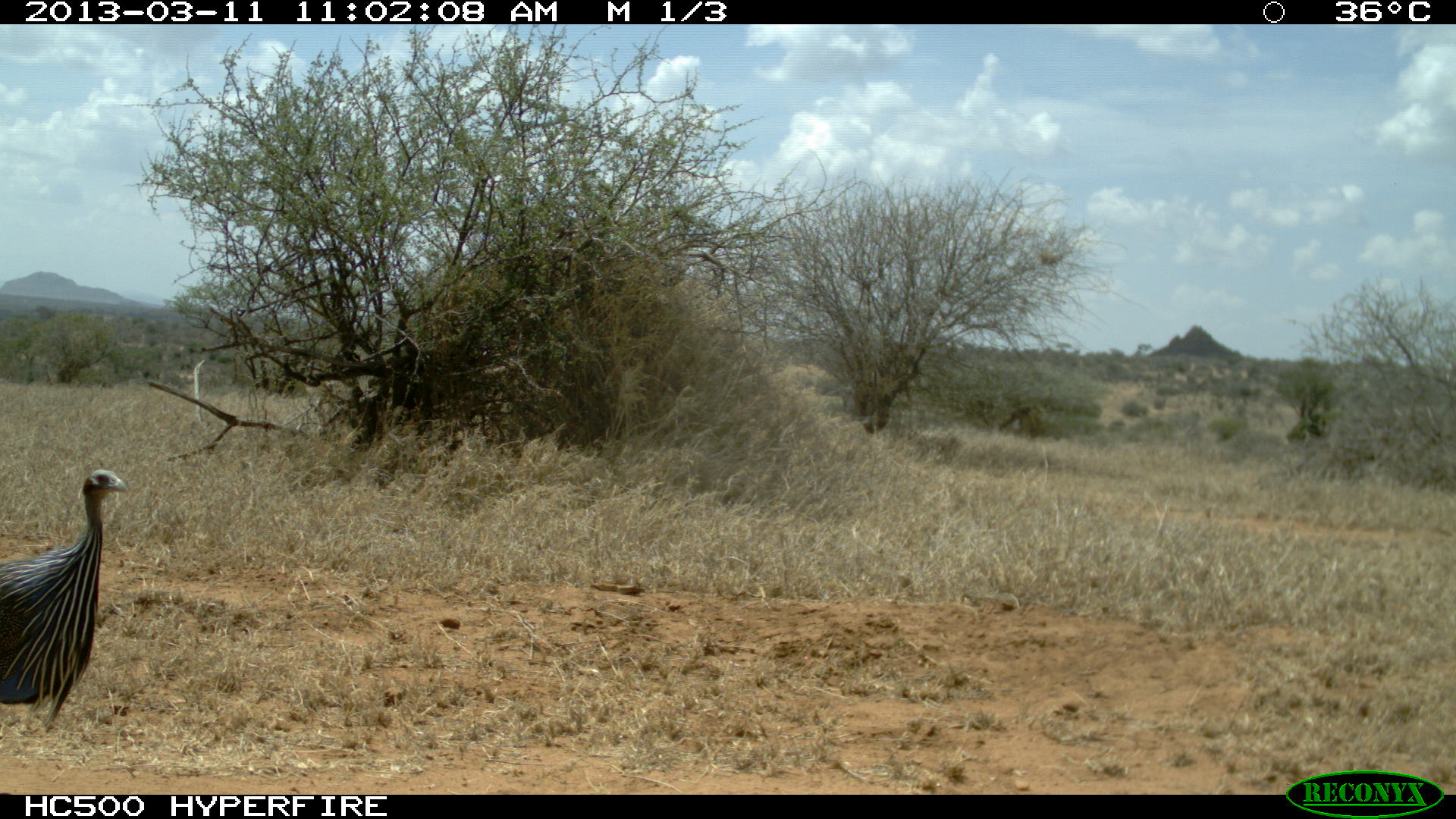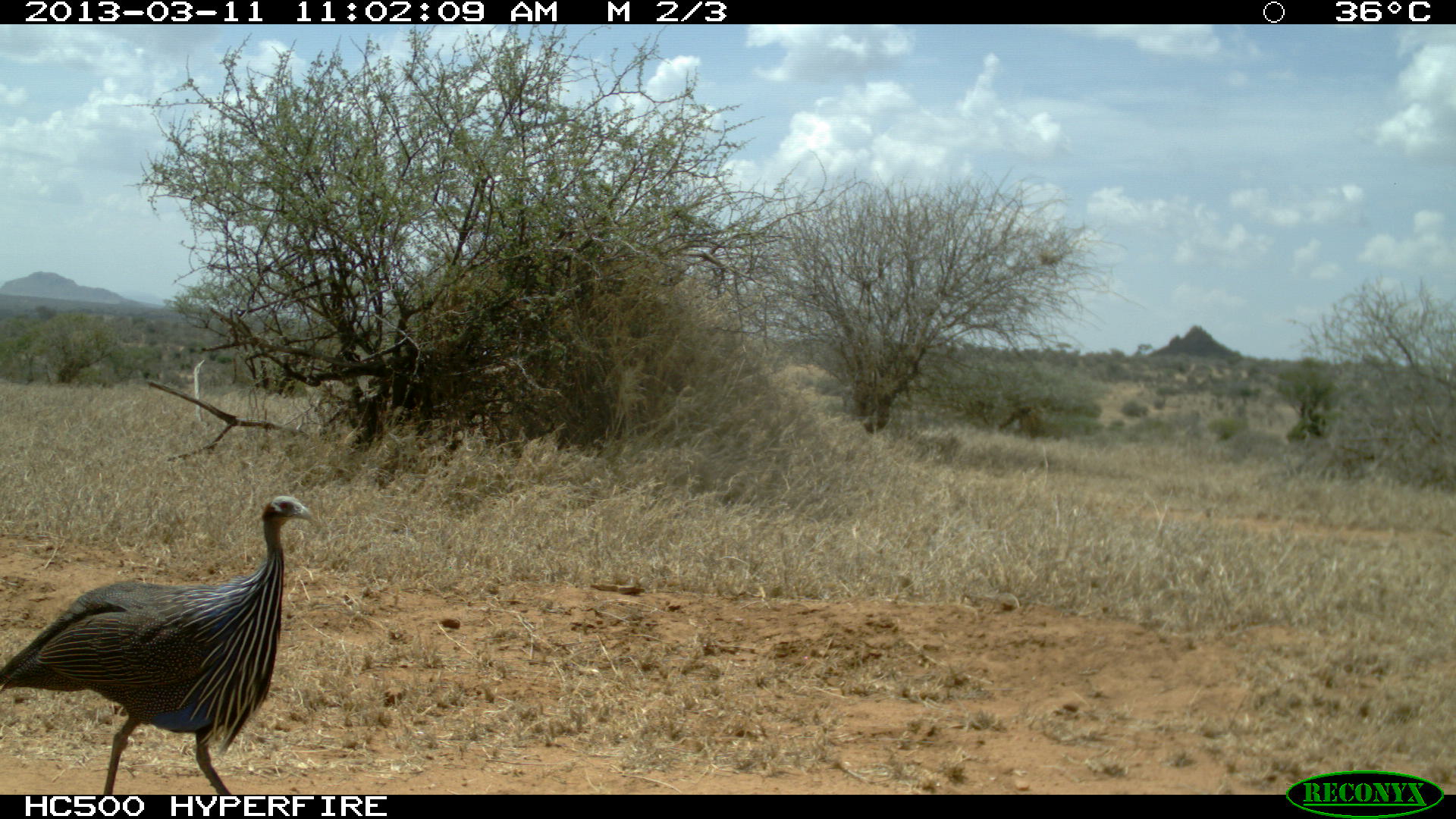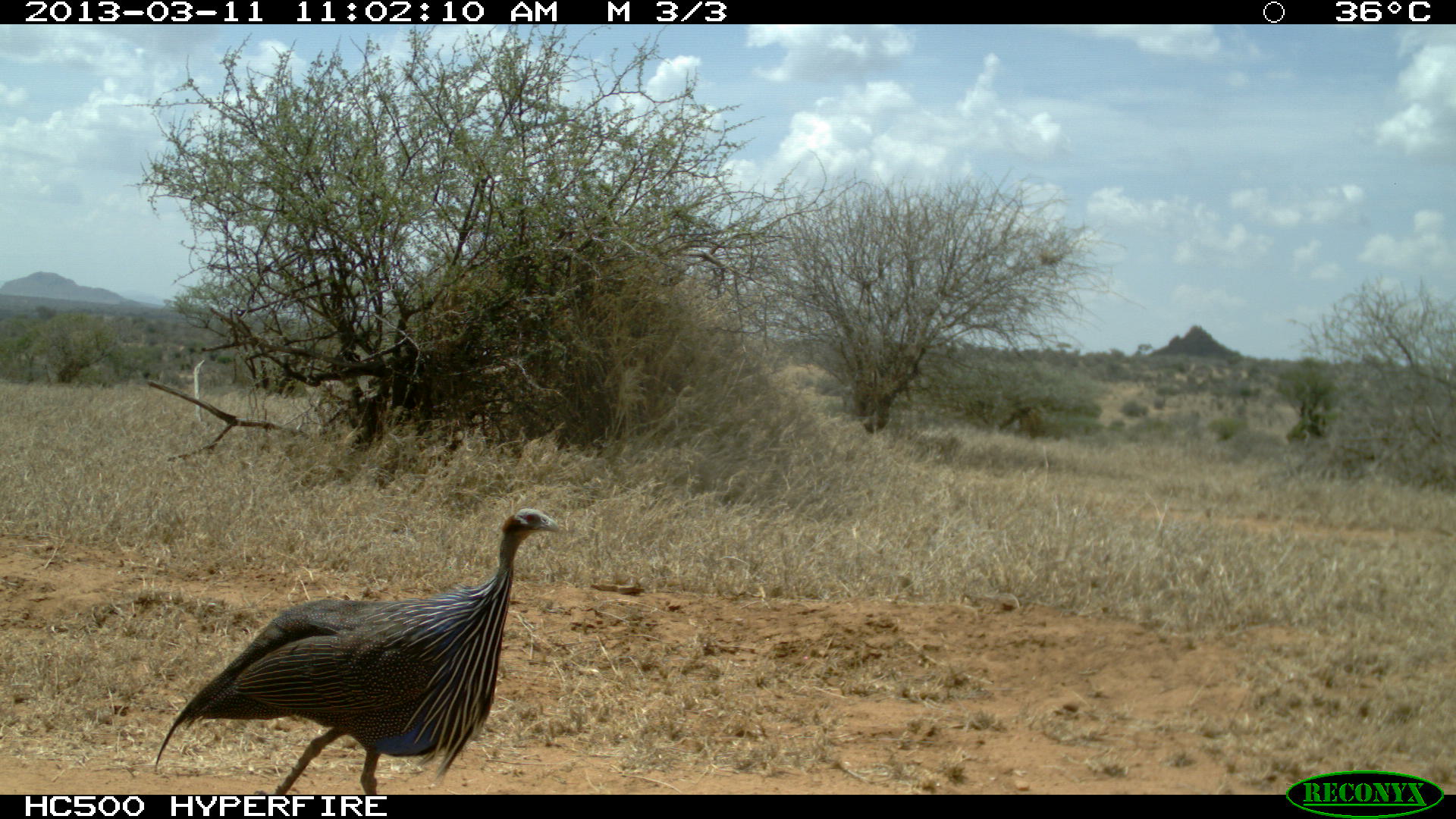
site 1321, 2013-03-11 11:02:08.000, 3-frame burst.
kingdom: Animalia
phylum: Chordata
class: Aves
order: Galliformes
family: Numididae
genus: Acryllium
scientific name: Acryllium vulturinum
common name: vulturine guineafowl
Acryllium vulturinum (vulturine guineafowl), count 1.